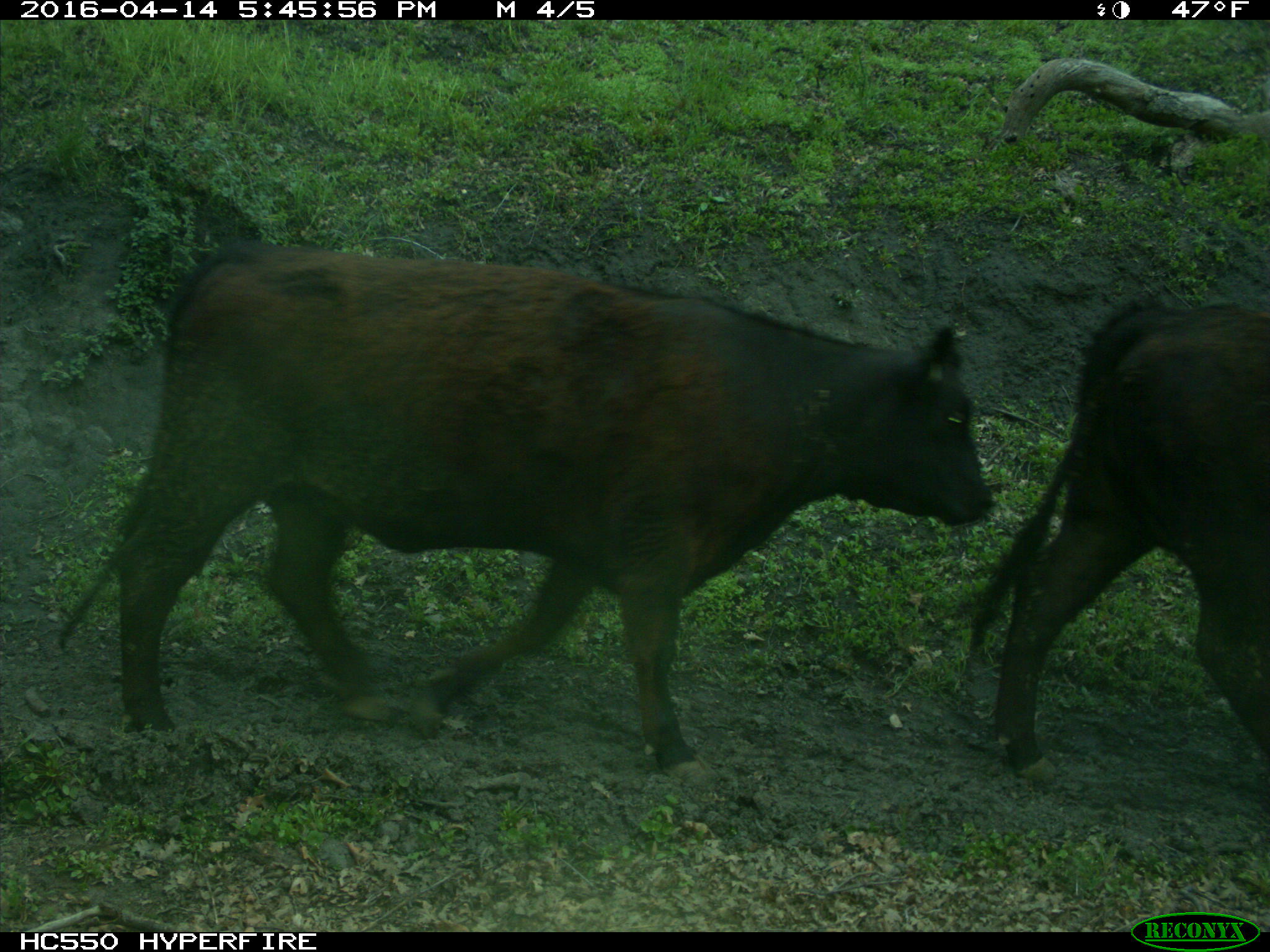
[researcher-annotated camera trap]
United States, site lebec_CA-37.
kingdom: Animalia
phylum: Chordata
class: Mammalia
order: Artiodactyla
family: Bovidae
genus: Bos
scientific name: Bos taurus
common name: domestic cow